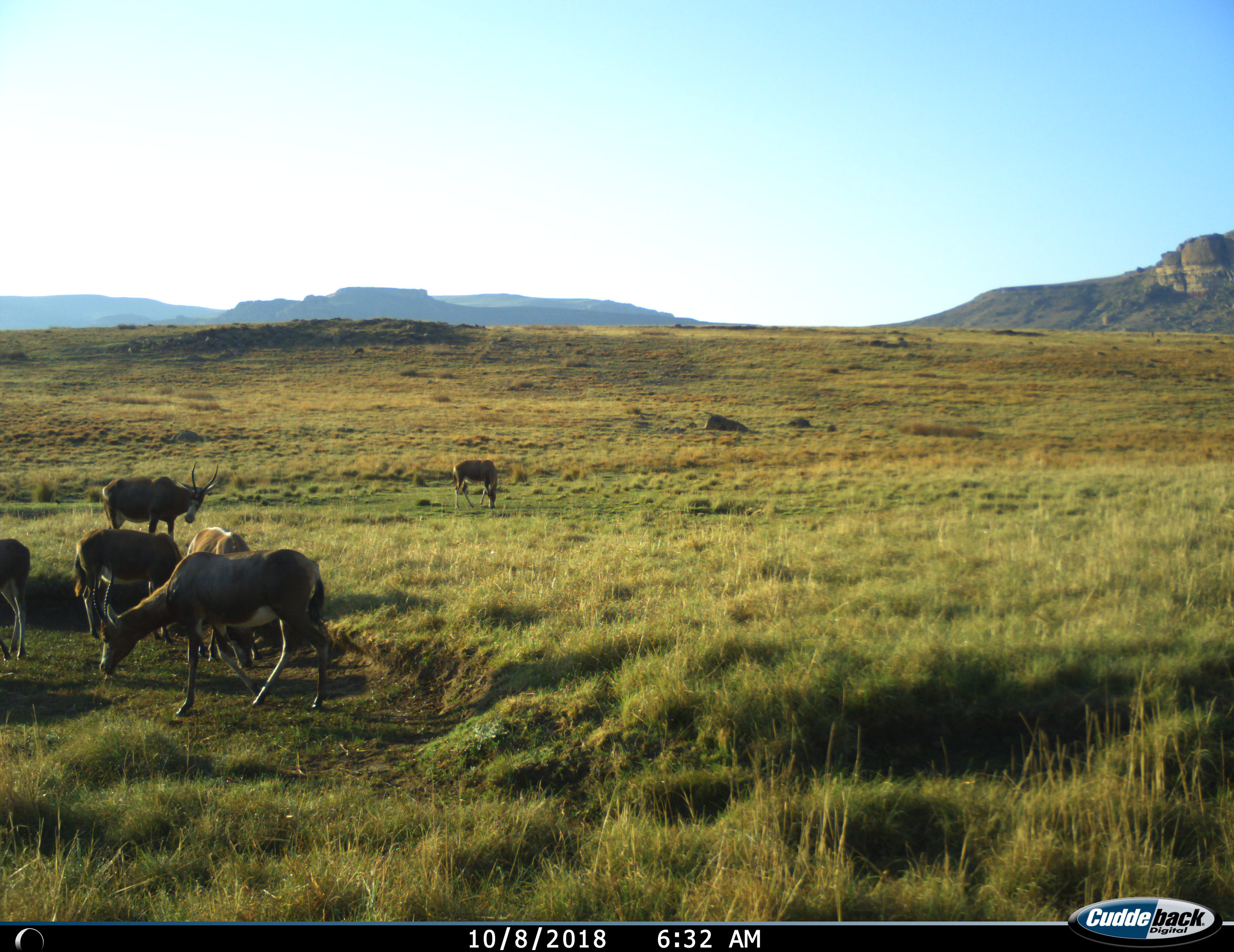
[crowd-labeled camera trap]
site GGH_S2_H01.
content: unidentified animal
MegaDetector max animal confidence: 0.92